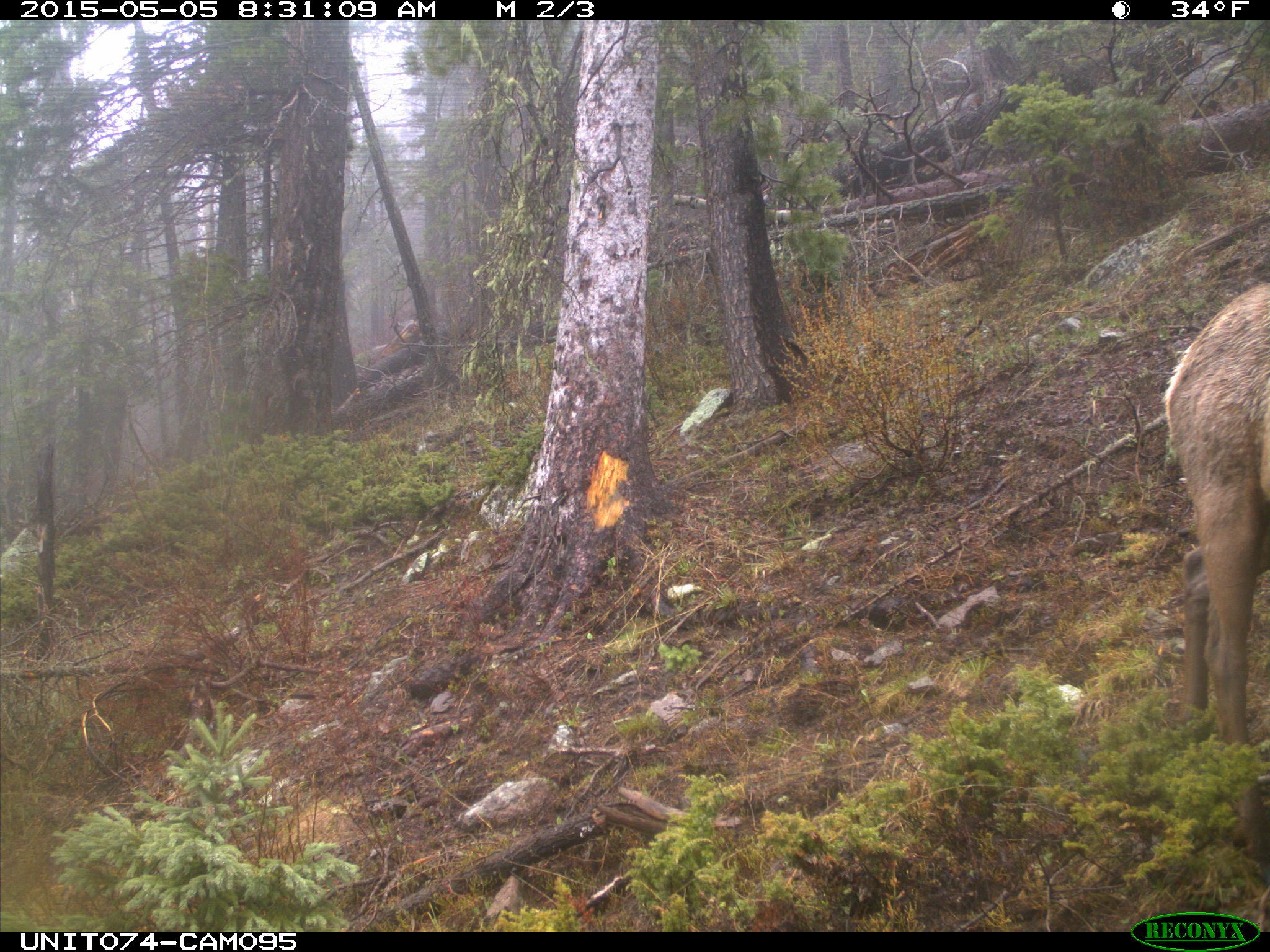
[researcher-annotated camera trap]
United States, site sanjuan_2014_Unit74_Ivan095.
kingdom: Animalia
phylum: Chordata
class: Mammalia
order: Artiodactyla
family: Cervidae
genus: Cervus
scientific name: Cervus elaphus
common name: red deer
Cervus elaphus (red deer).